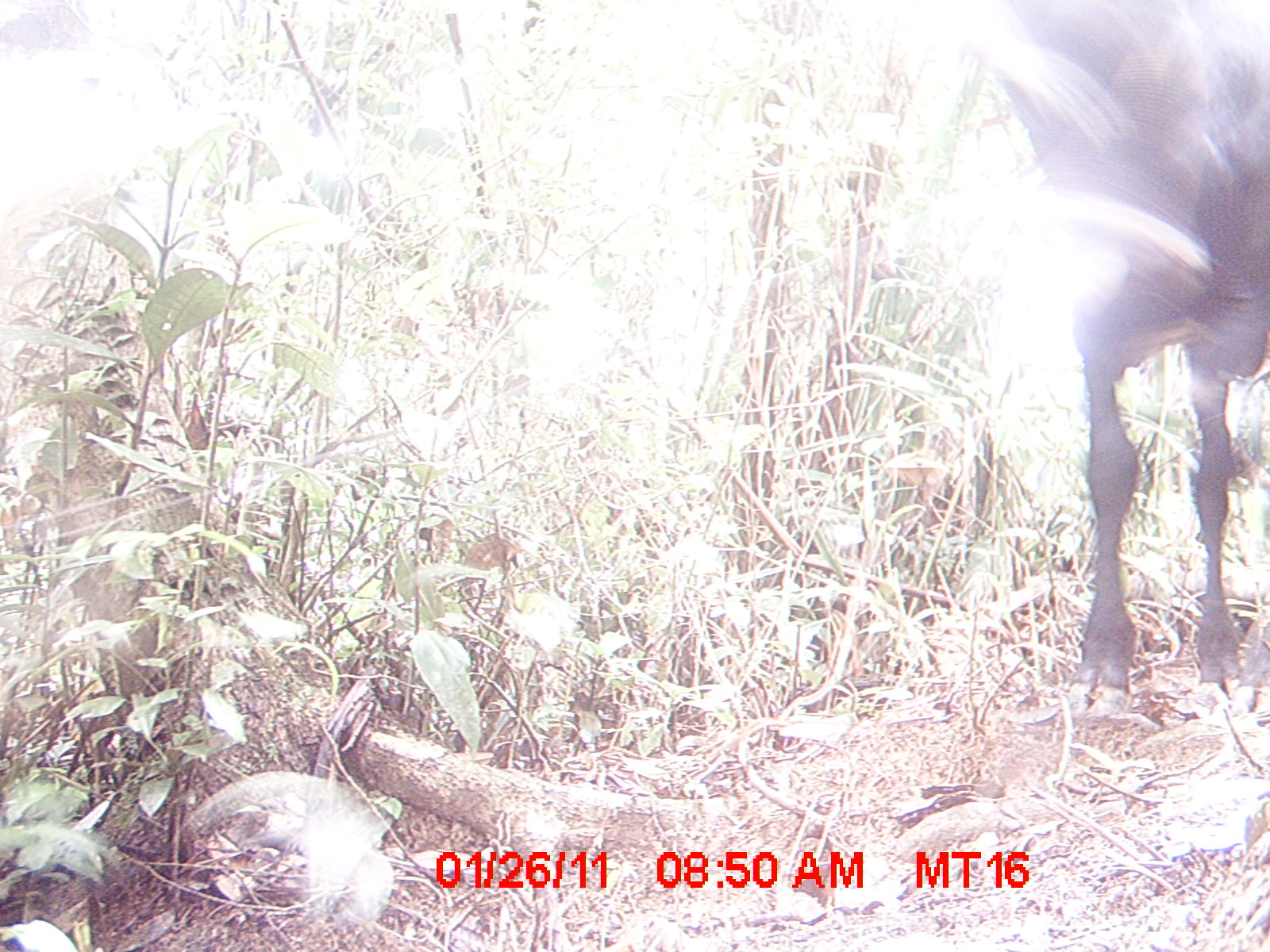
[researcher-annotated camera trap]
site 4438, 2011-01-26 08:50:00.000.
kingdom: Animalia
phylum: Chordata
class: Mammalia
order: Artiodactyla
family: Bovidae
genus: Bos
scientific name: Bos taurus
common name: domestic cattle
Bos taurus (domestic cattle), count 1.